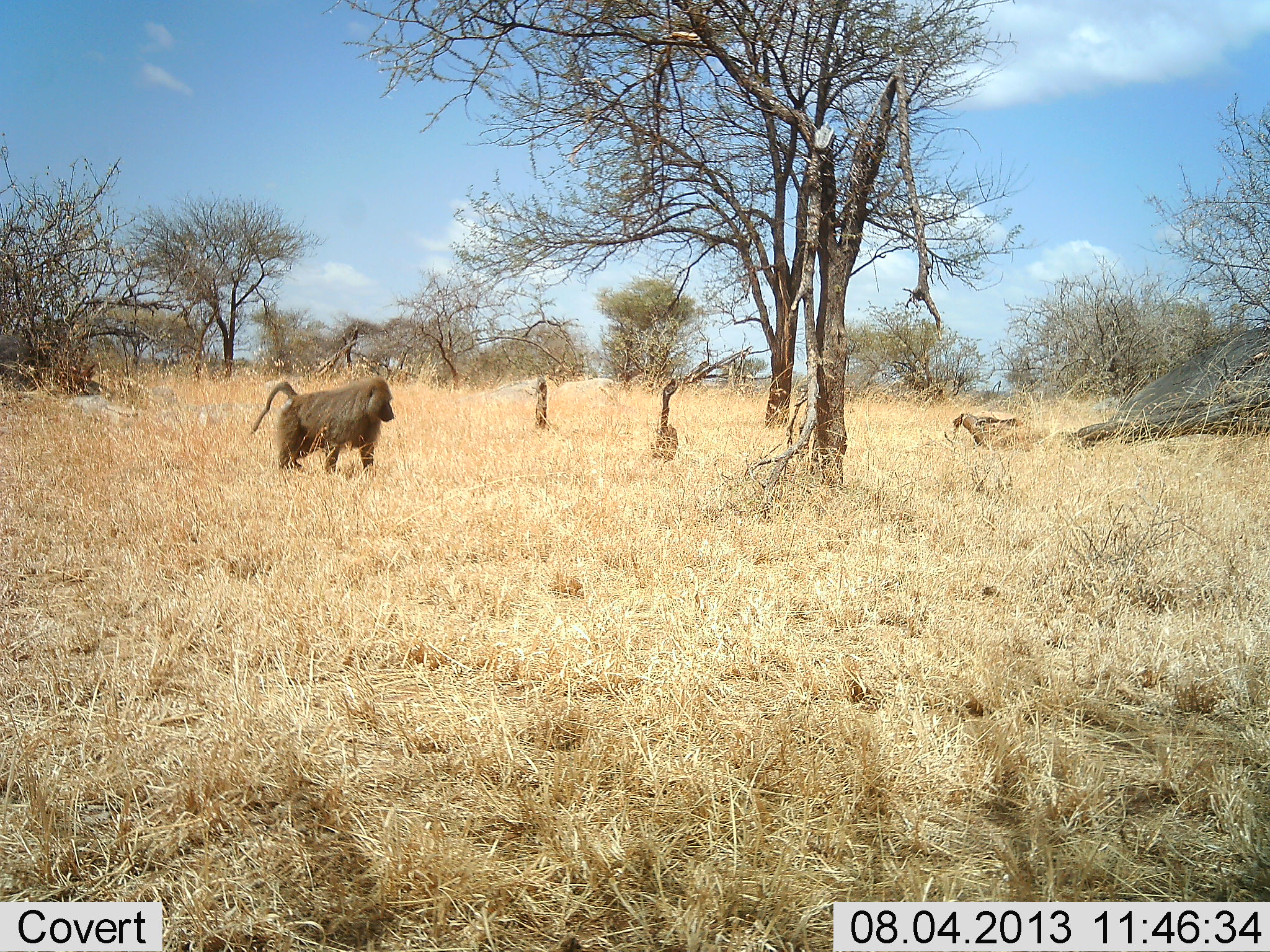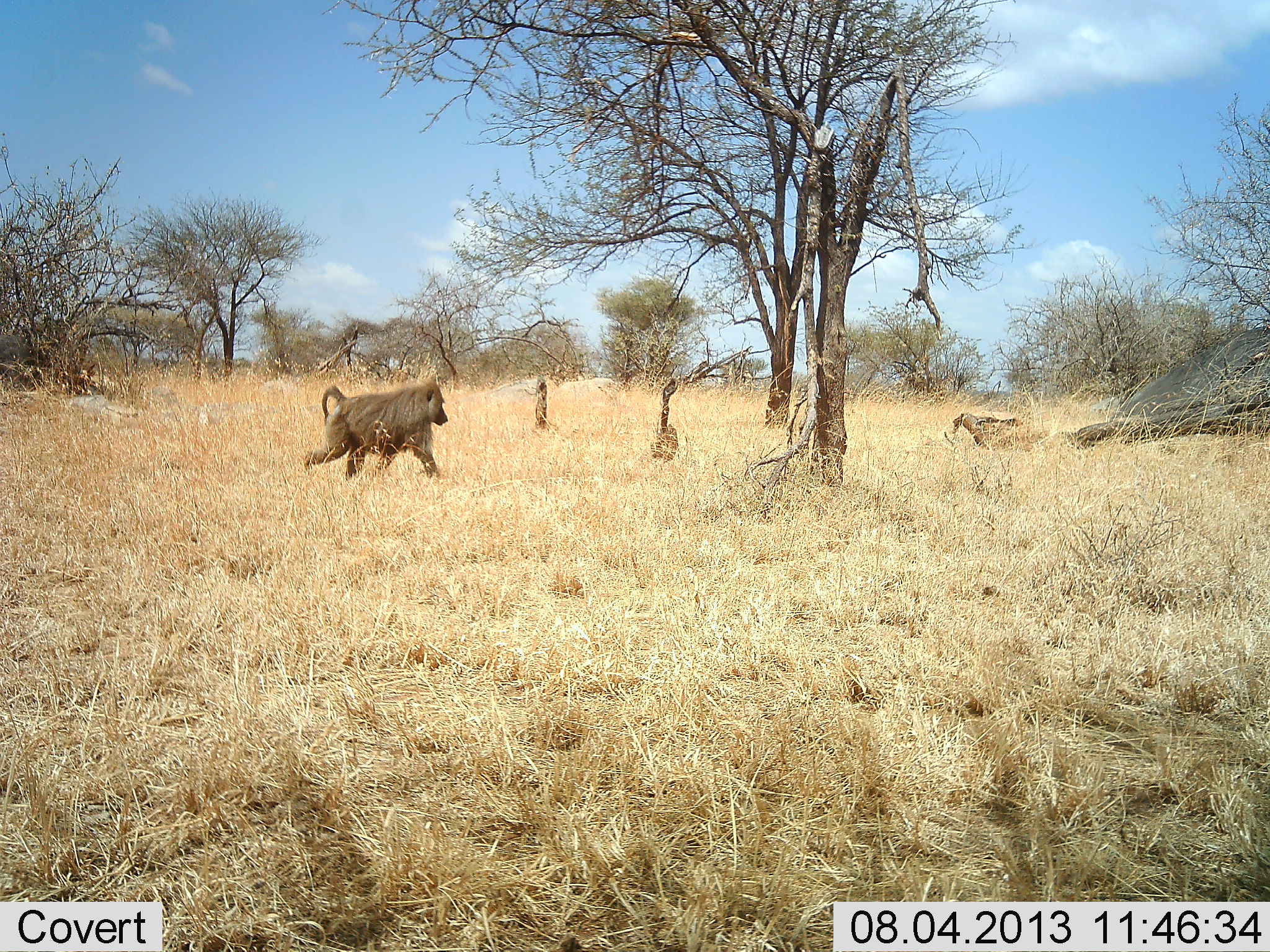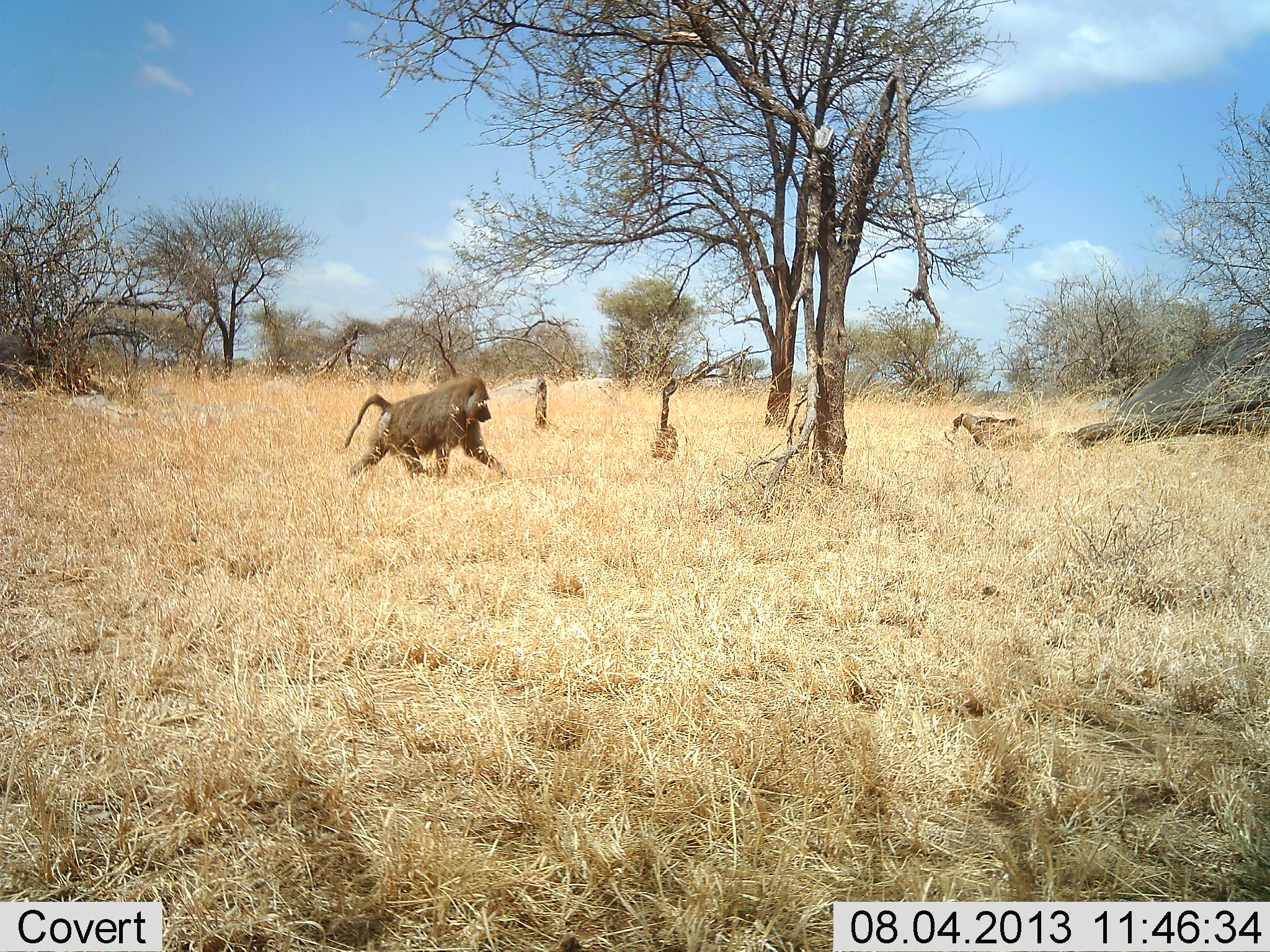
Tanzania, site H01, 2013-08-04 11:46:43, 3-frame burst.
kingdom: Animalia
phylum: Chordata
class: Mammalia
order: Primates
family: Cercopithecidae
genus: Papio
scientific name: Papio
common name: baboon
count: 1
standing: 4%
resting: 0%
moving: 96%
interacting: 4%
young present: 0%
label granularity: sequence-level